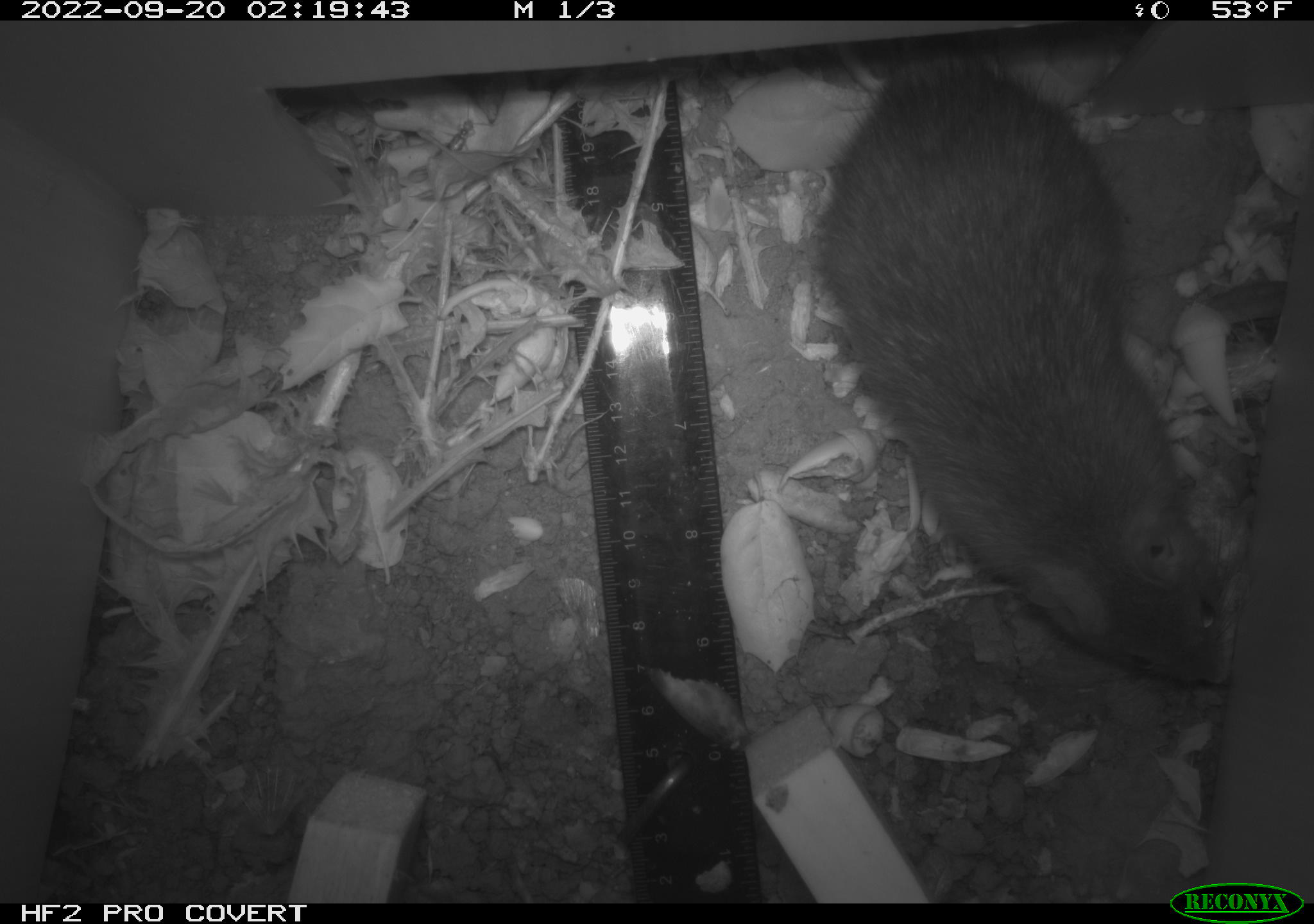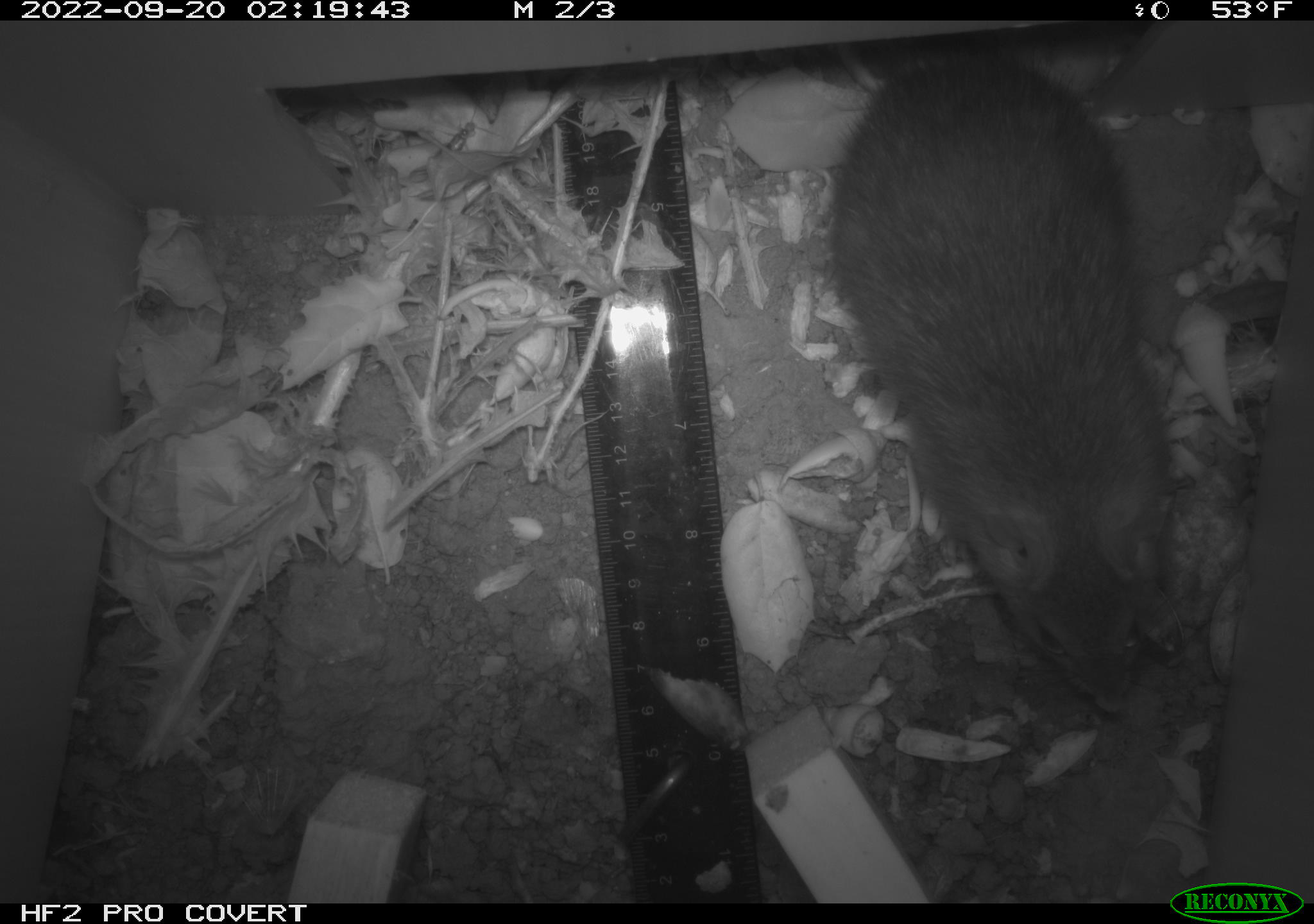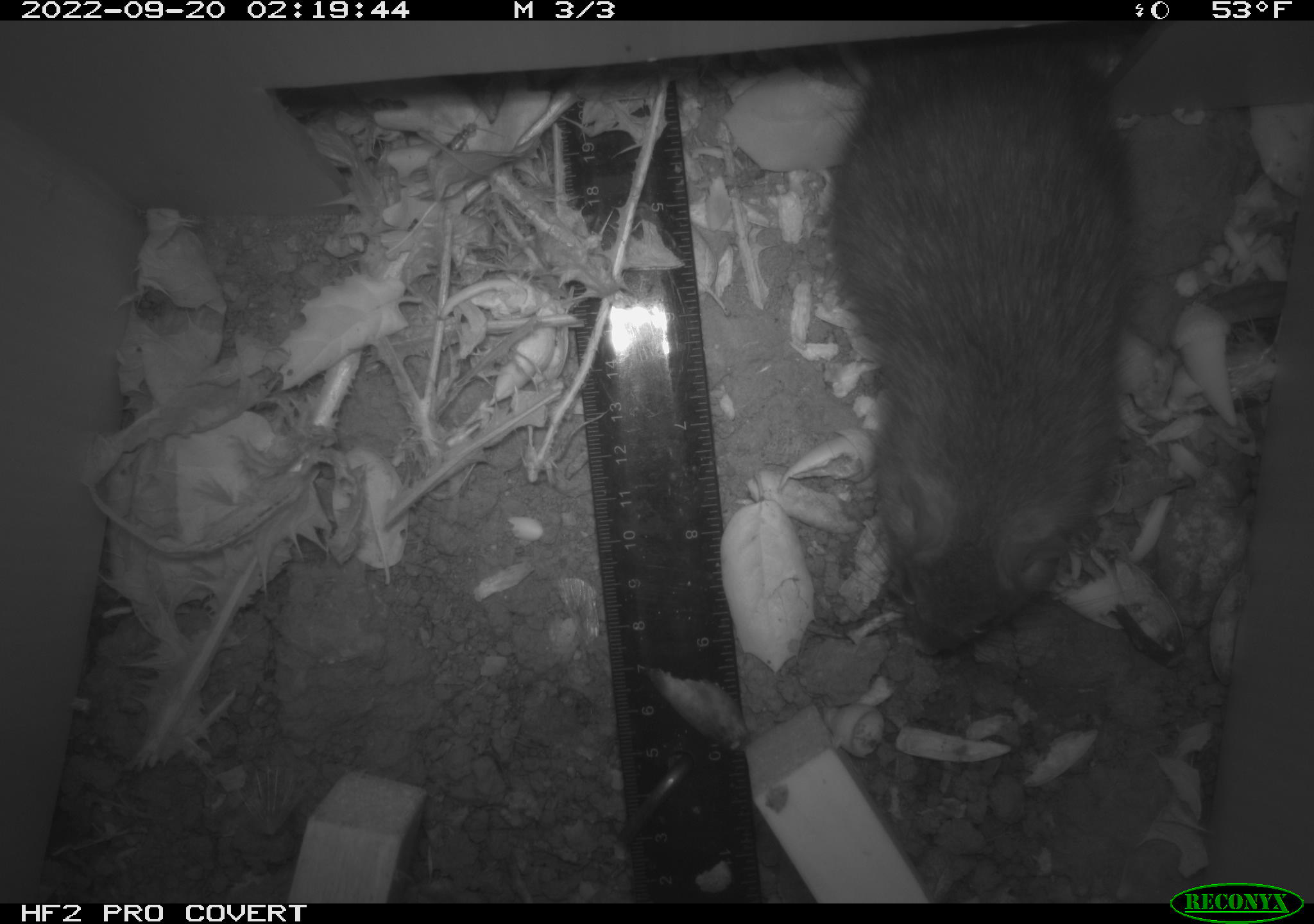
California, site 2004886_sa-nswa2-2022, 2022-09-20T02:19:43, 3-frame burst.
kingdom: Animalia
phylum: Chordata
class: Mammalia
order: Rodentia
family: Muridae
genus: Rattus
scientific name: Rattus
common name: rat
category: rattus species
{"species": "rattus species (rat) (Rattus)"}